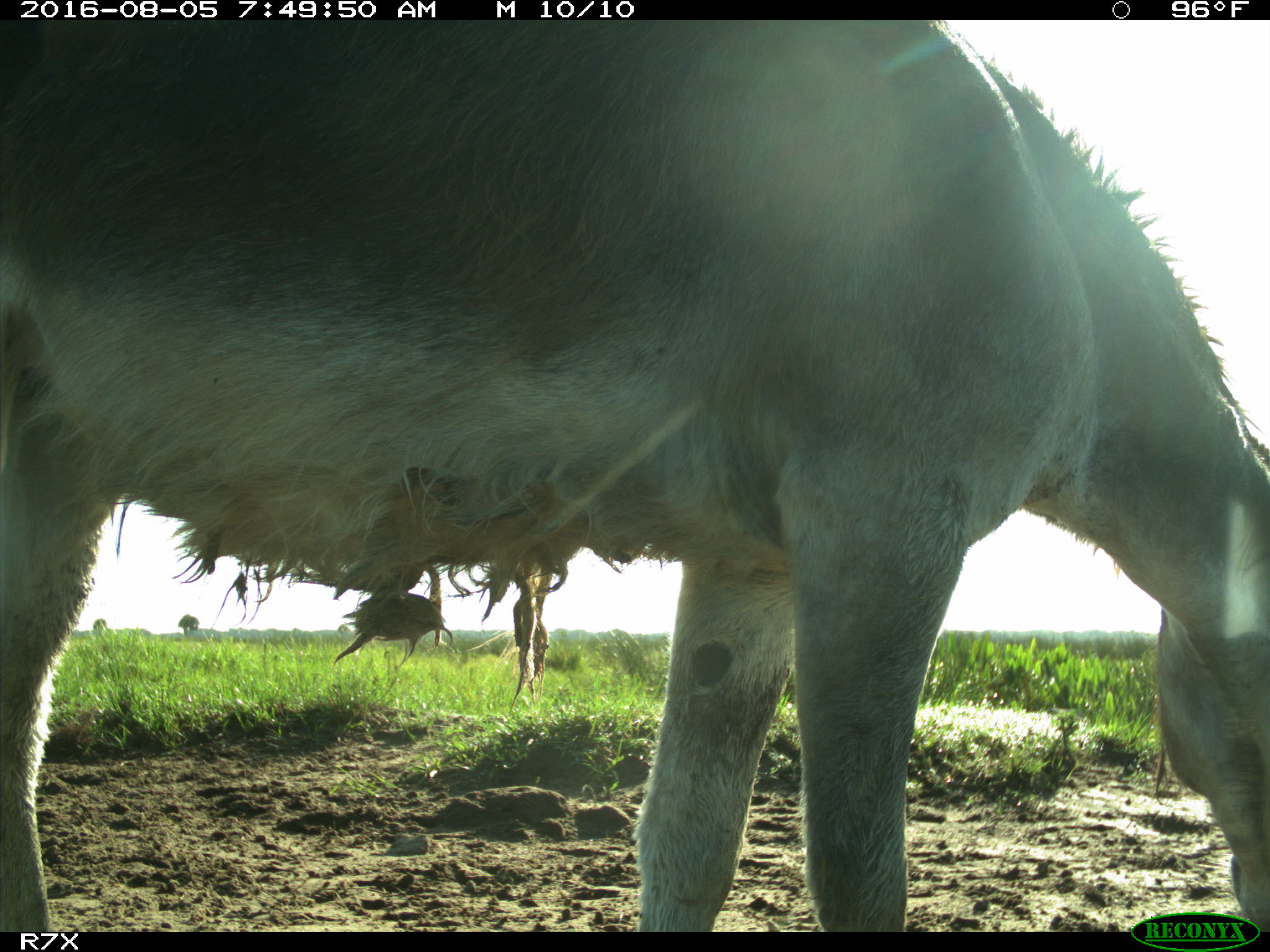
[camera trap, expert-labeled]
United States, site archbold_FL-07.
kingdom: Animalia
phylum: Chordata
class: Mammalia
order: Perissodactyla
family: Equidae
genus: Equus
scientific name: Equus africanus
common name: african wild ass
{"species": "Equus africanus (african wild ass)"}